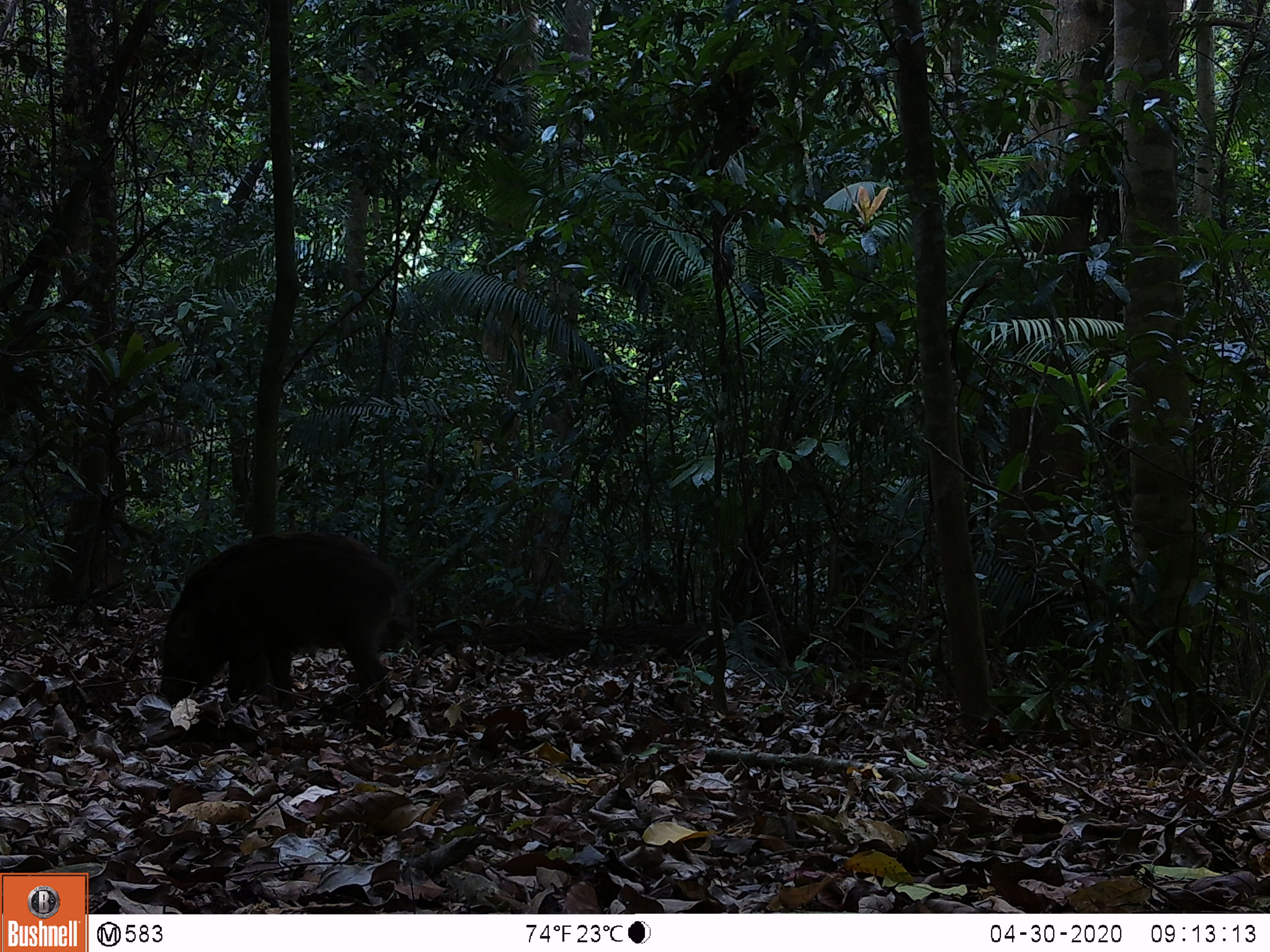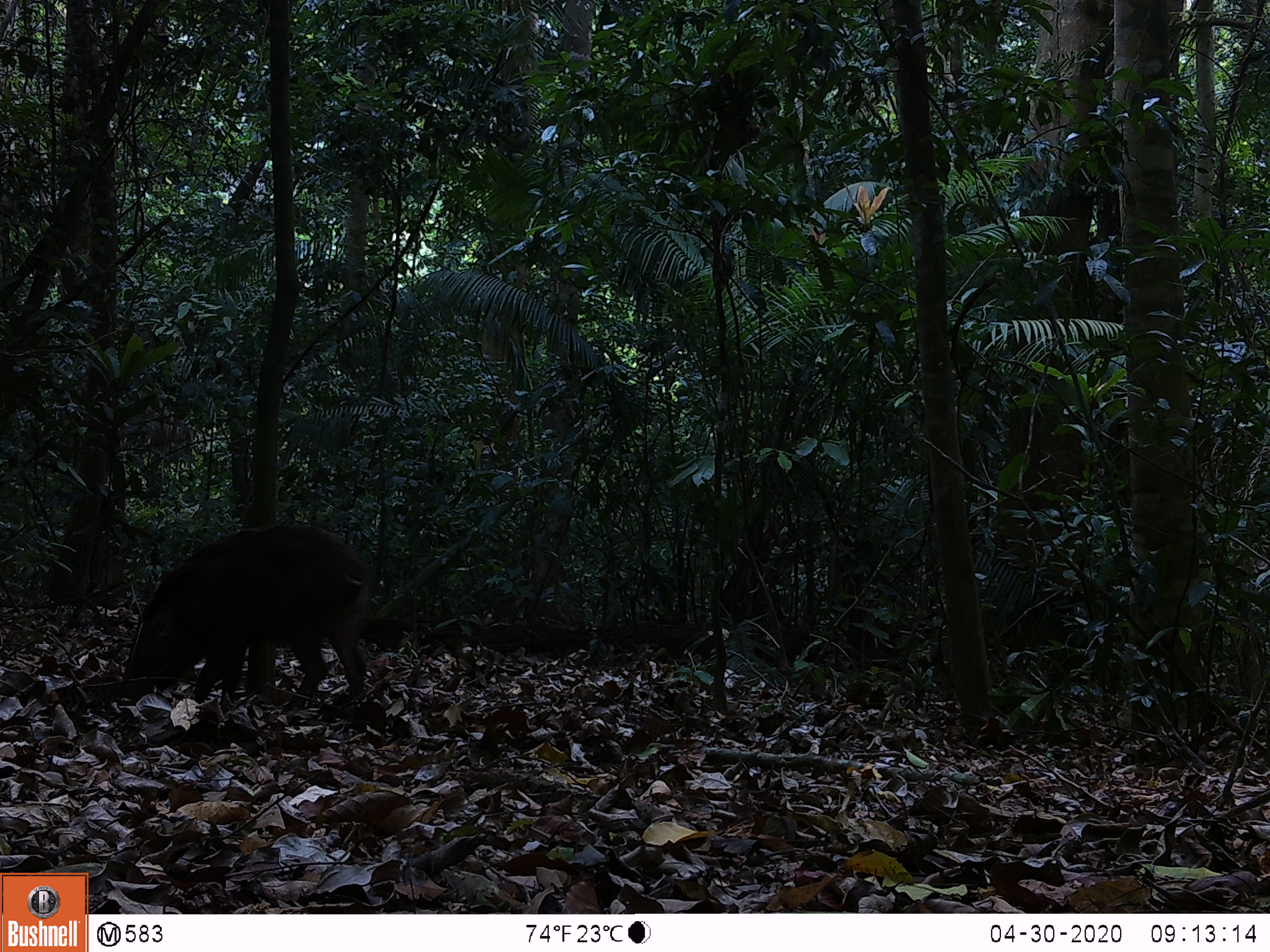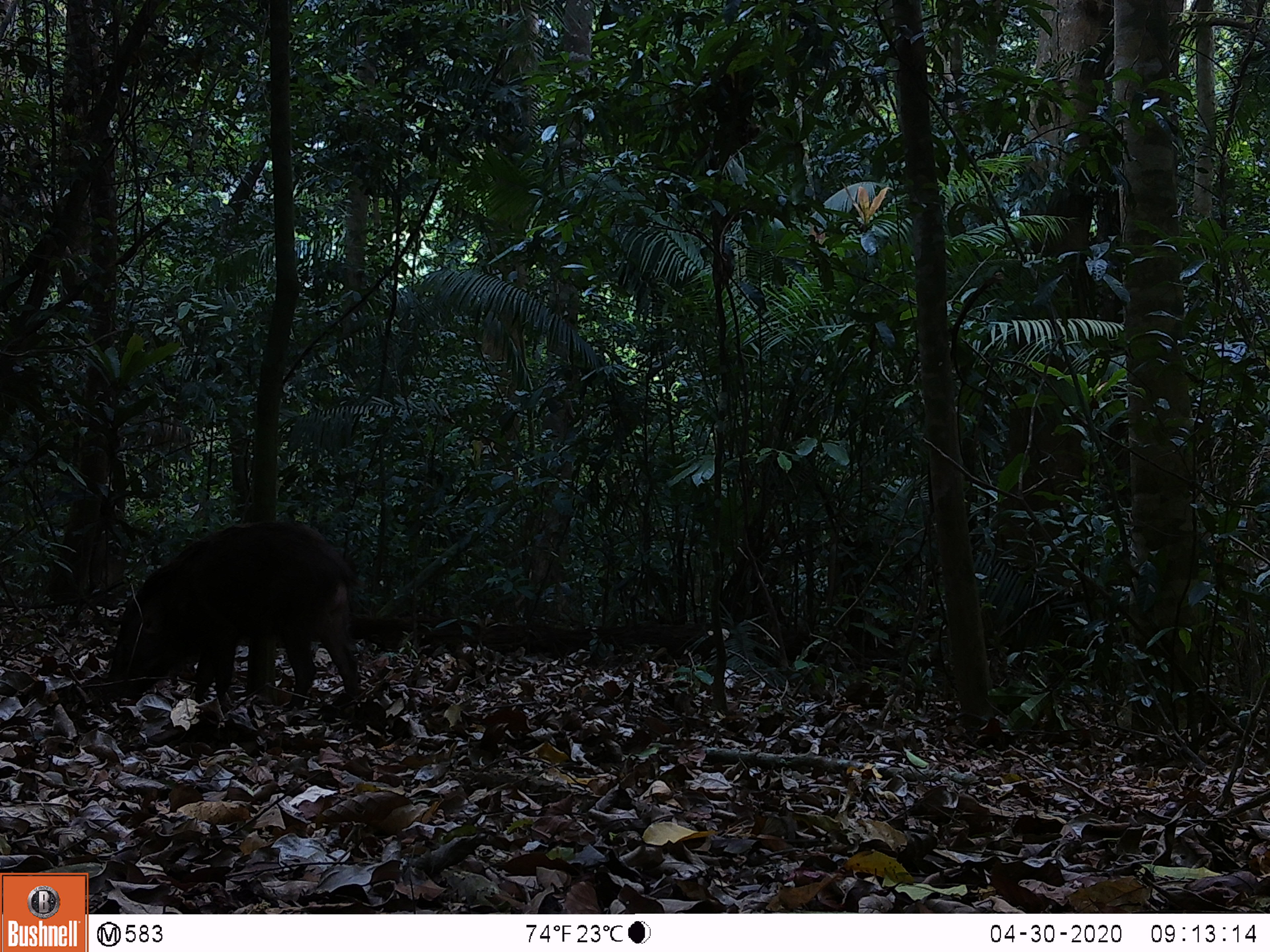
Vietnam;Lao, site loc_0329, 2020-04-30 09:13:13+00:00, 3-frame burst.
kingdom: Animalia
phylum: Chordata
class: Mammalia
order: Artiodactyla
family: Suidae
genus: Sus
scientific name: Sus scrofa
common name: eurasian wild pig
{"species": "eurasian wild pig (Sus scrofa)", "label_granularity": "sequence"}